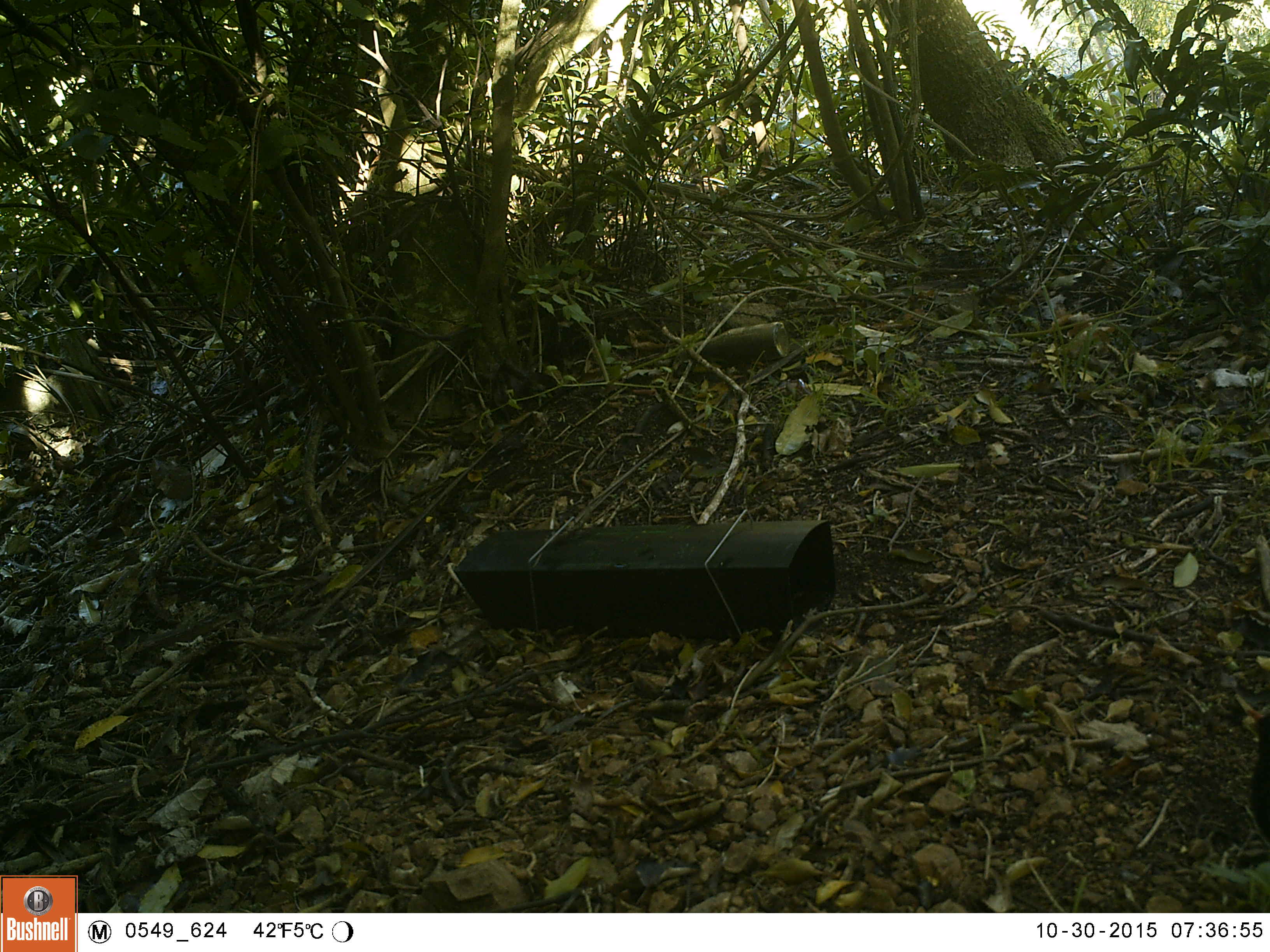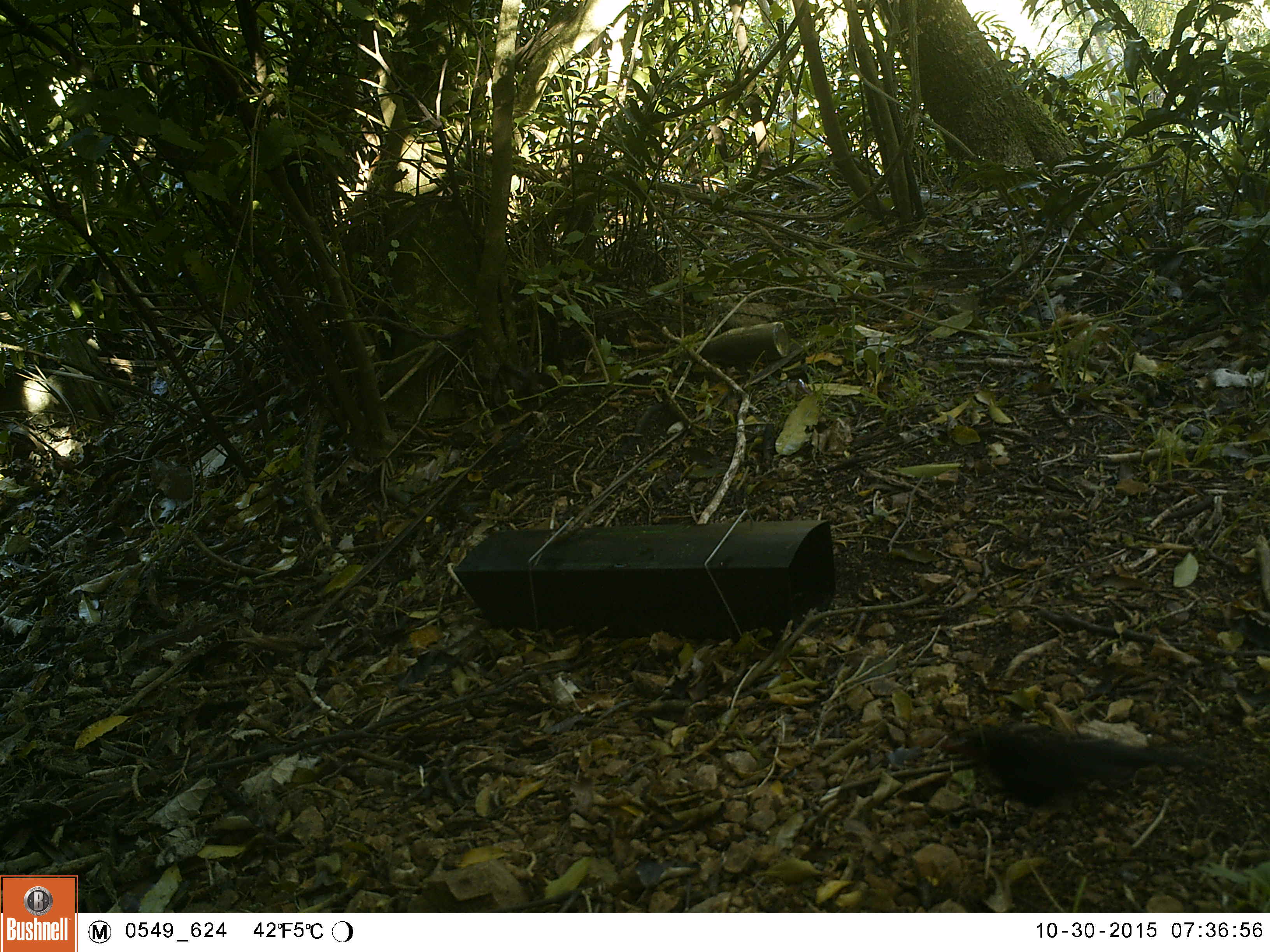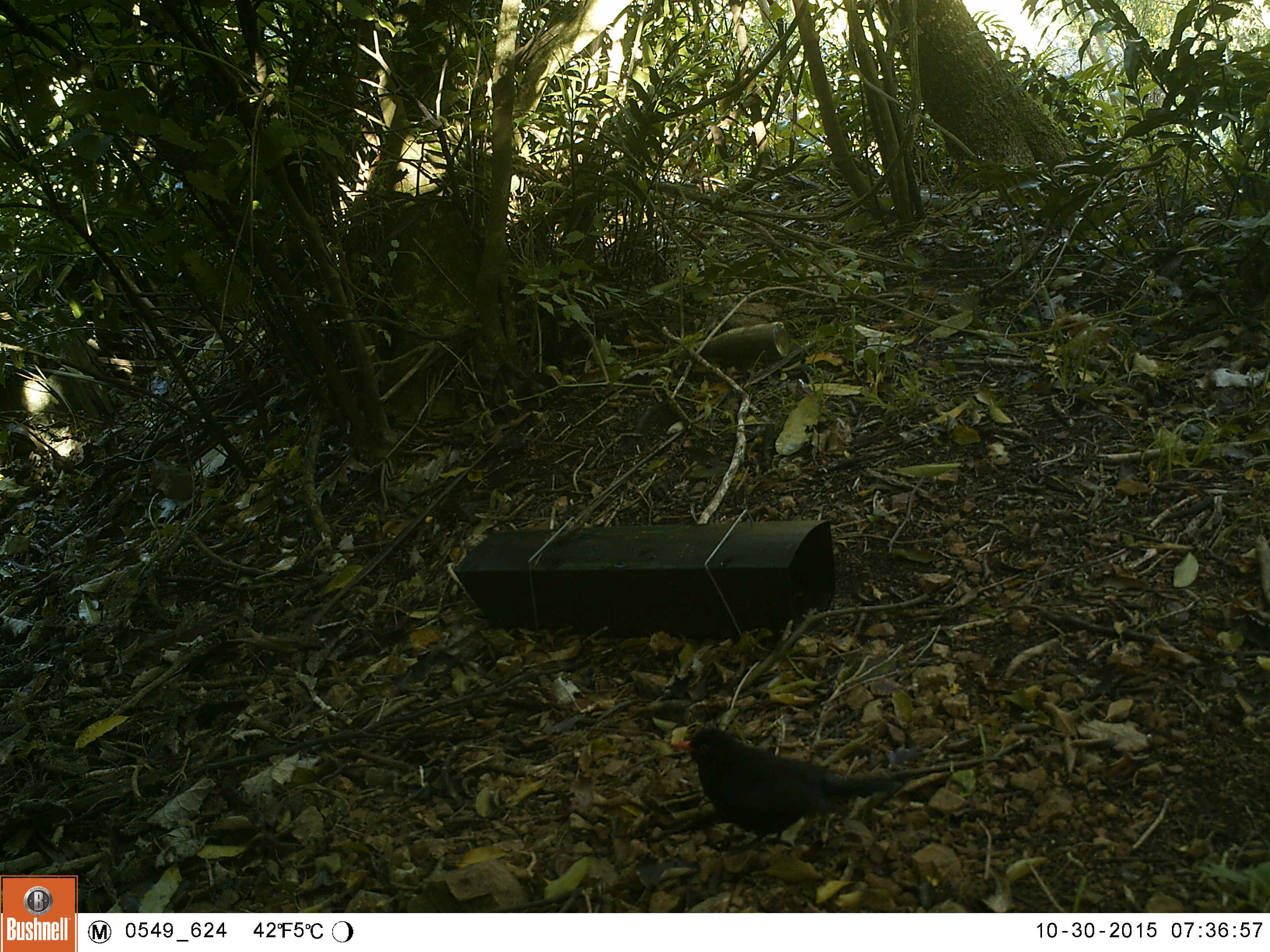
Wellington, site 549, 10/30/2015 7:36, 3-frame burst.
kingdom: Animalia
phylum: Chordata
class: Aves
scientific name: Aves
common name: bird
Bird (Aves).